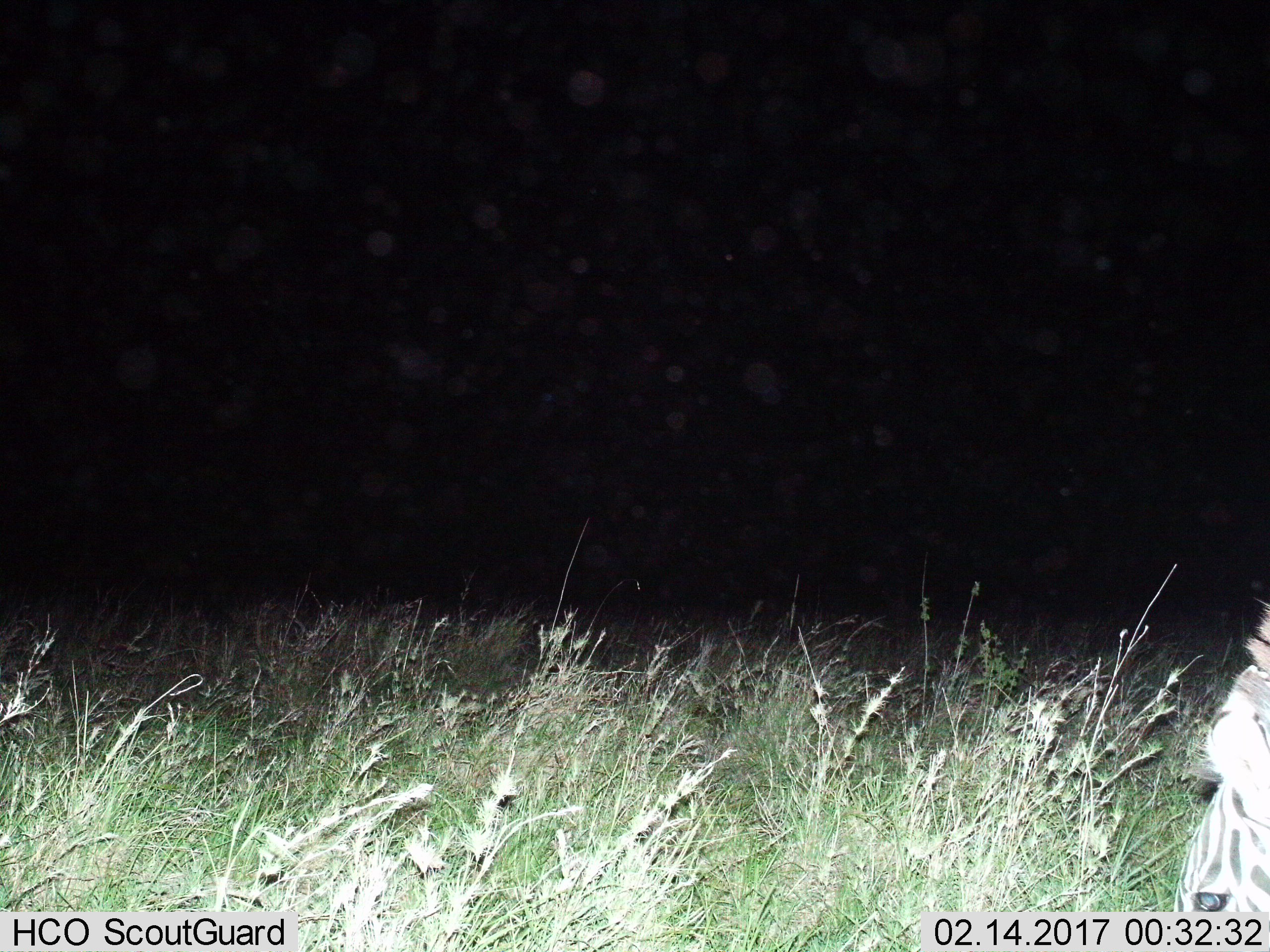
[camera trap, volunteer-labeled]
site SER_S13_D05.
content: unidentified animal